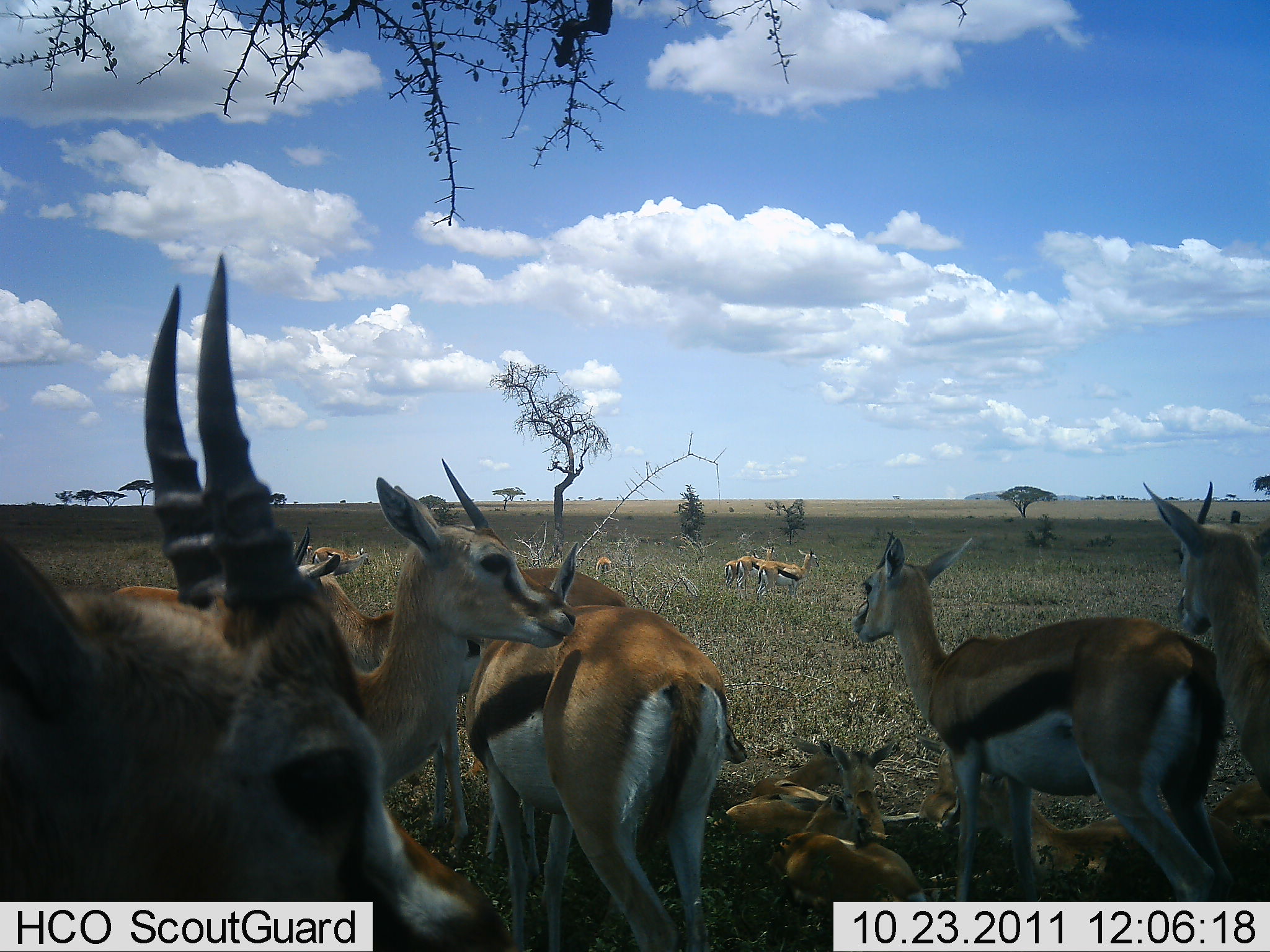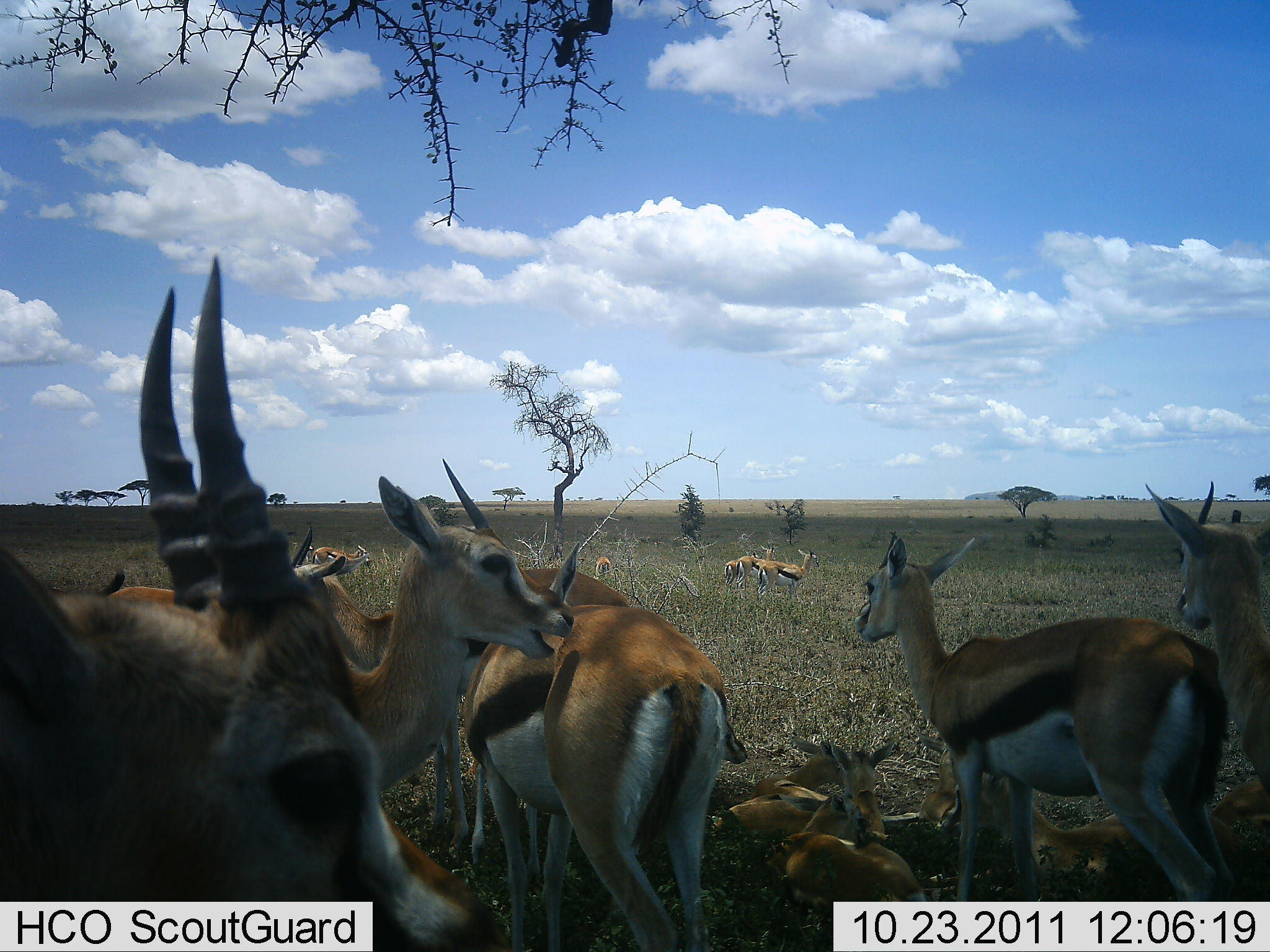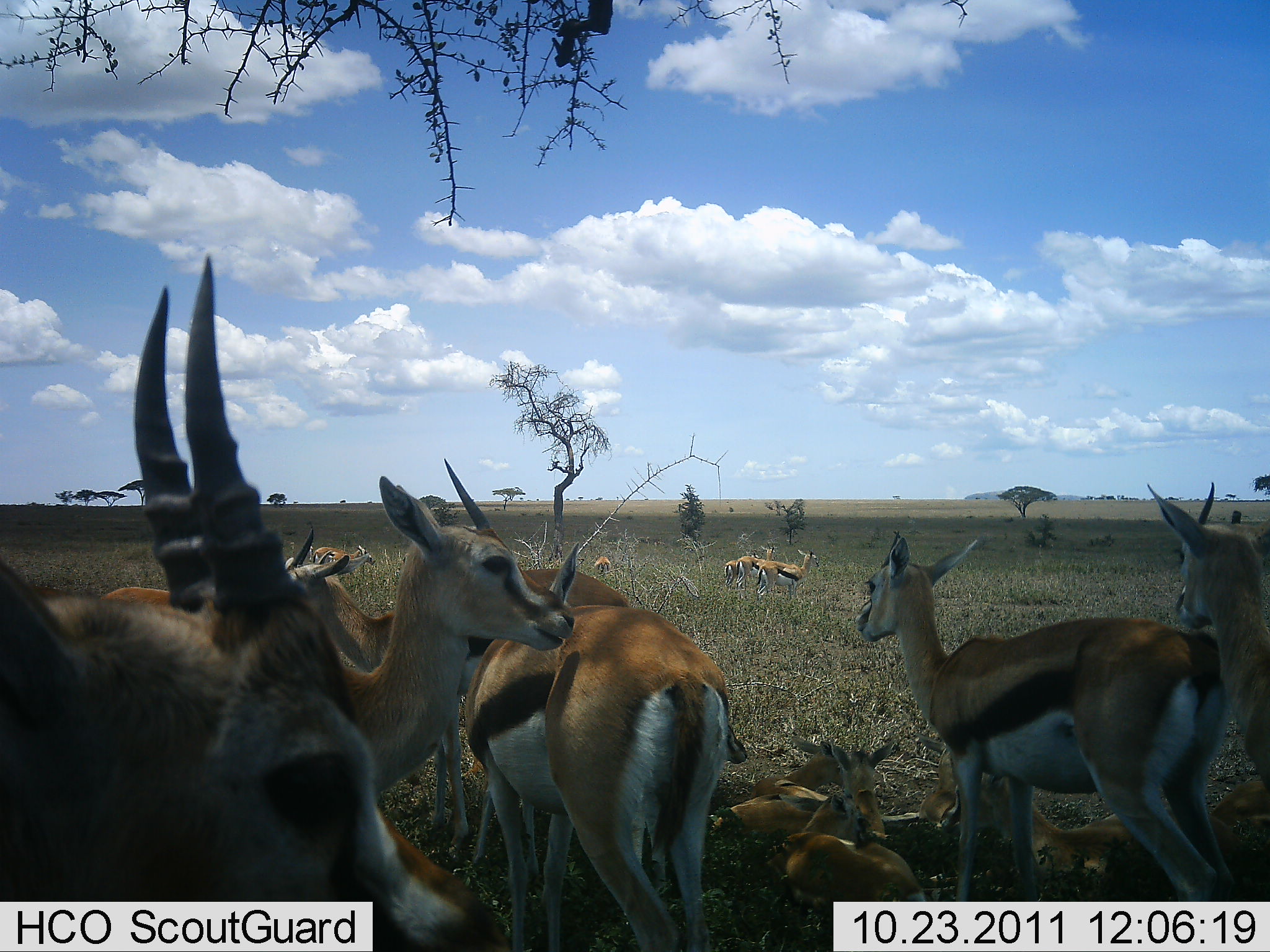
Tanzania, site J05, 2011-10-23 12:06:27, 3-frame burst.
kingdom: Animalia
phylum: Chordata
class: Mammalia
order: Artiodactyla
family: Bovidae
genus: Eudorcas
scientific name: Eudorcas thomsonii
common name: thomson's gazelle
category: gazellethomsons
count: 11-50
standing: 73%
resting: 87%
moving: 13%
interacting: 20%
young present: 47%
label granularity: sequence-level